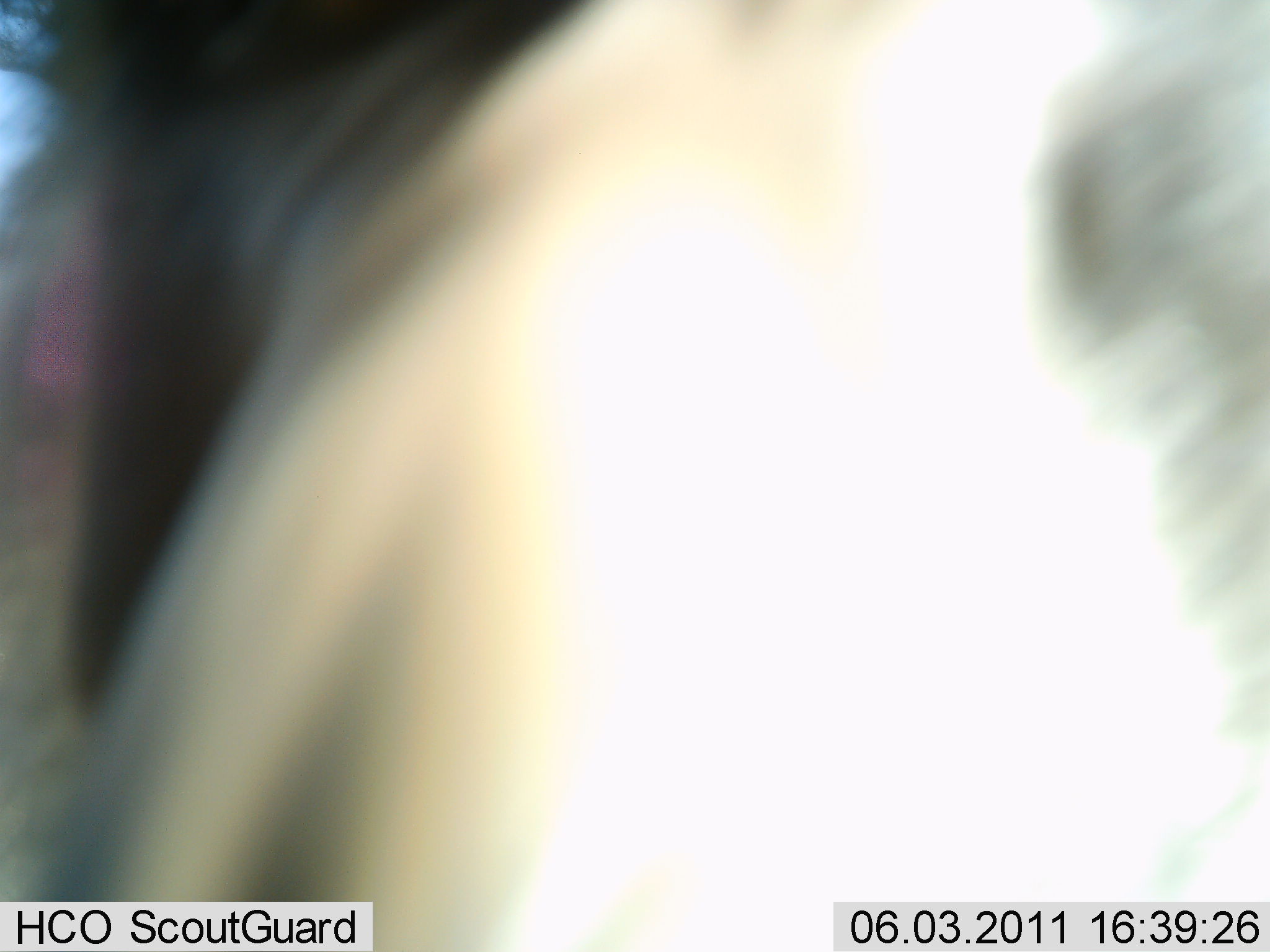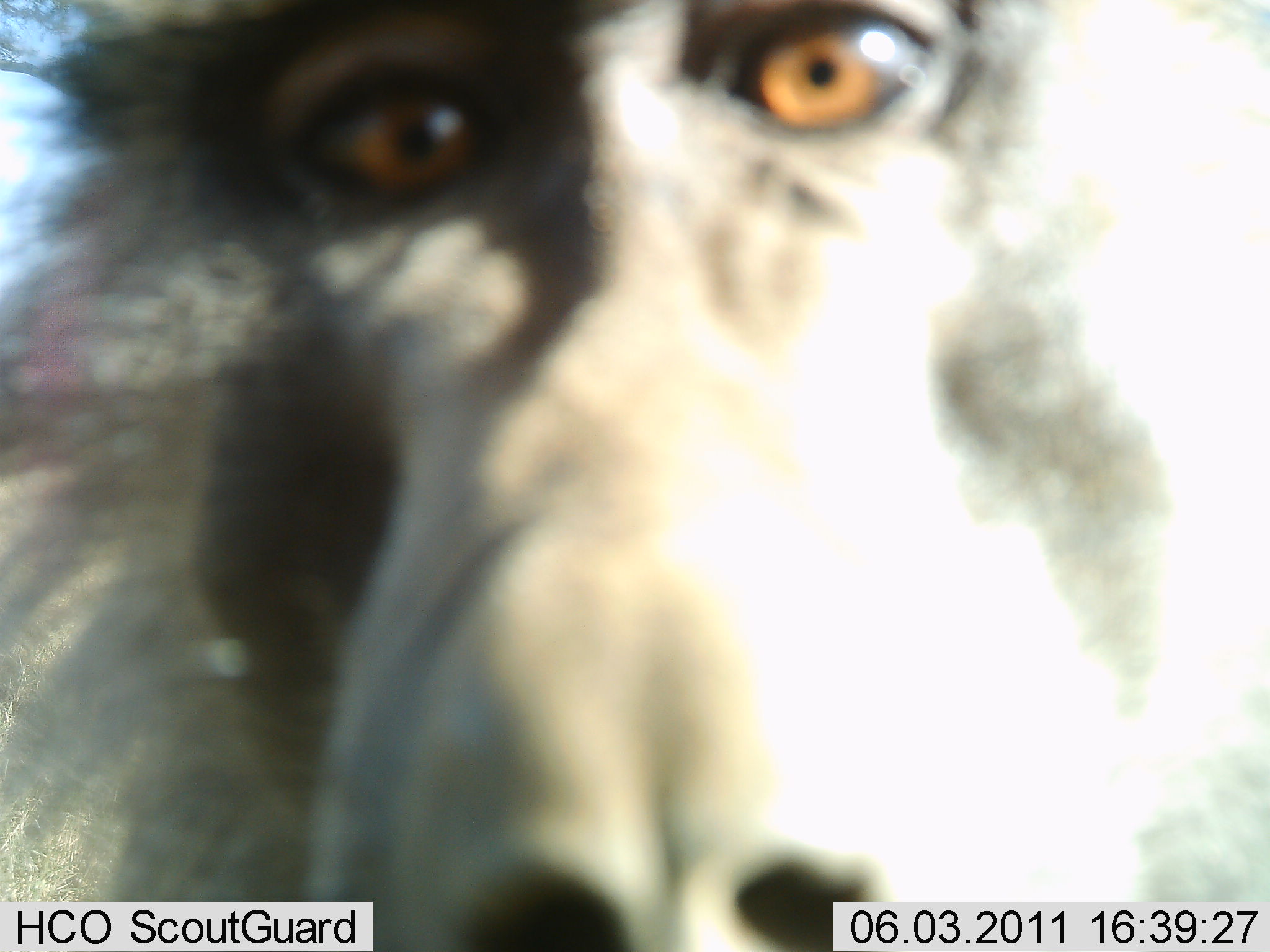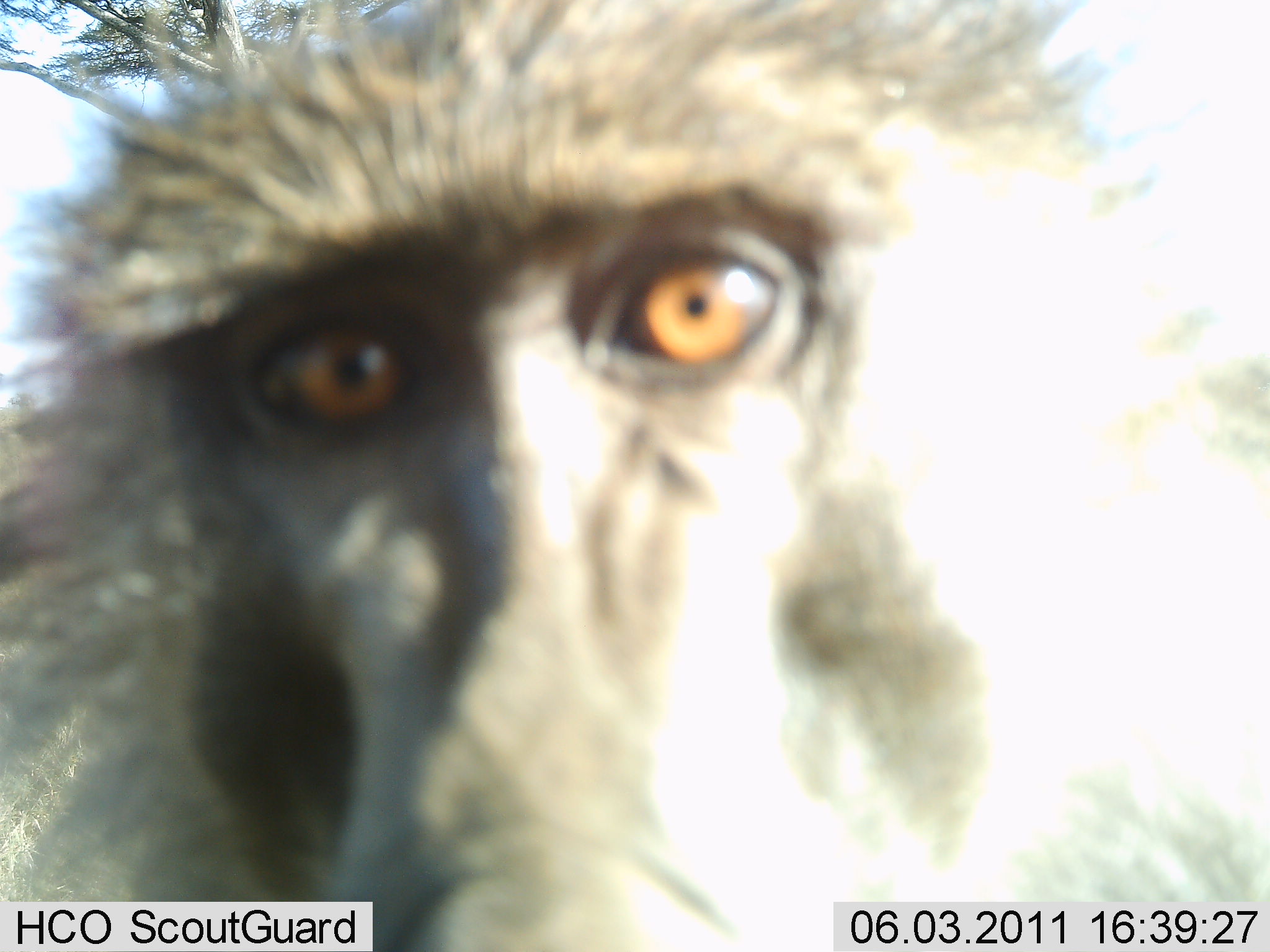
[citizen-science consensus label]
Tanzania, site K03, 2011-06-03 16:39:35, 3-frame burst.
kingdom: Animalia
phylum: Chordata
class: Mammalia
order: Primates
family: Cercopithecidae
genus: Papio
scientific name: Papio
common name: baboon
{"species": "baboon (Papio)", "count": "1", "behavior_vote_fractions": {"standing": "42%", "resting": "0%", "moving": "17%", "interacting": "58%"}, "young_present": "0%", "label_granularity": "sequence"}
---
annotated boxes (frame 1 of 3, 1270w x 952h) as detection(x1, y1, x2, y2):
animal: detection(0, 0, 1264, 952)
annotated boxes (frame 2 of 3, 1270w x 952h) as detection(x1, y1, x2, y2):
animal: detection(0, 0, 1266, 950)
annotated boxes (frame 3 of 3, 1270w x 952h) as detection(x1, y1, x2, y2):
animal: detection(2, 2, 1266, 949)